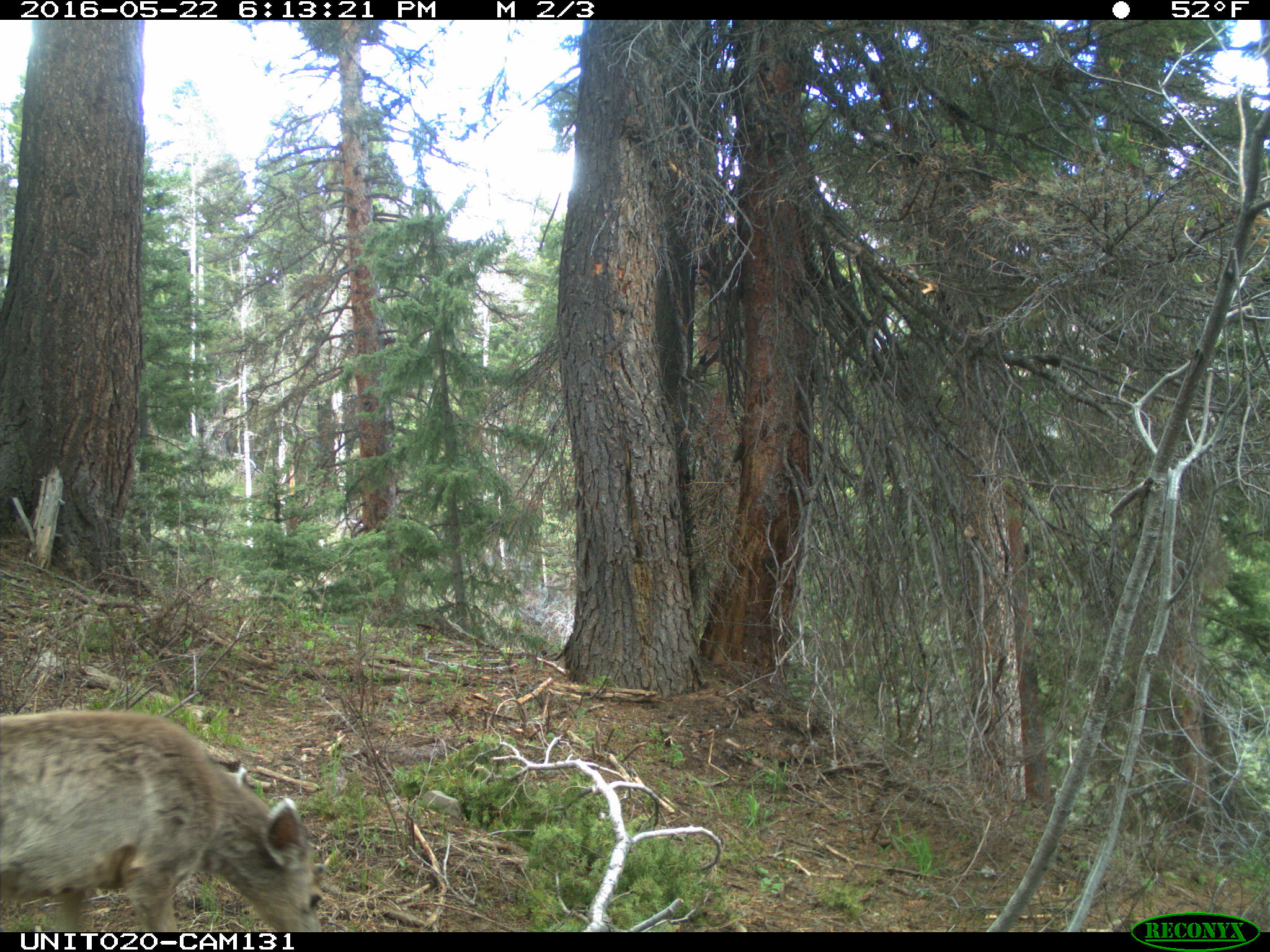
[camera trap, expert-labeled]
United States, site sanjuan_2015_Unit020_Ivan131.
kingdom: Animalia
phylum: Chordata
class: Mammalia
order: Artiodactyla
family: Cervidae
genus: Odocoileus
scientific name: Odocoileus hemionus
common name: mule deer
Odocoileus hemionus (mule deer).